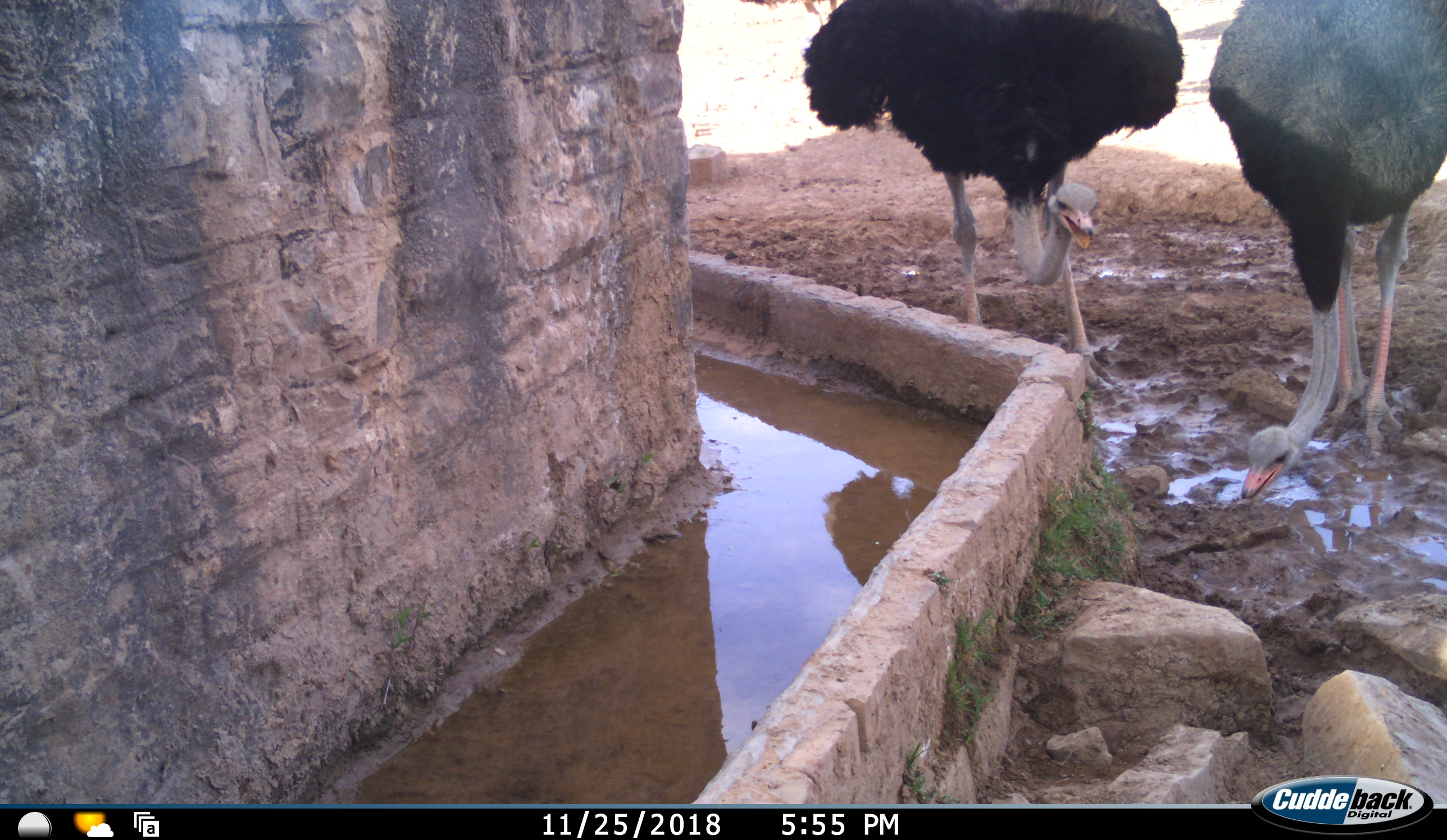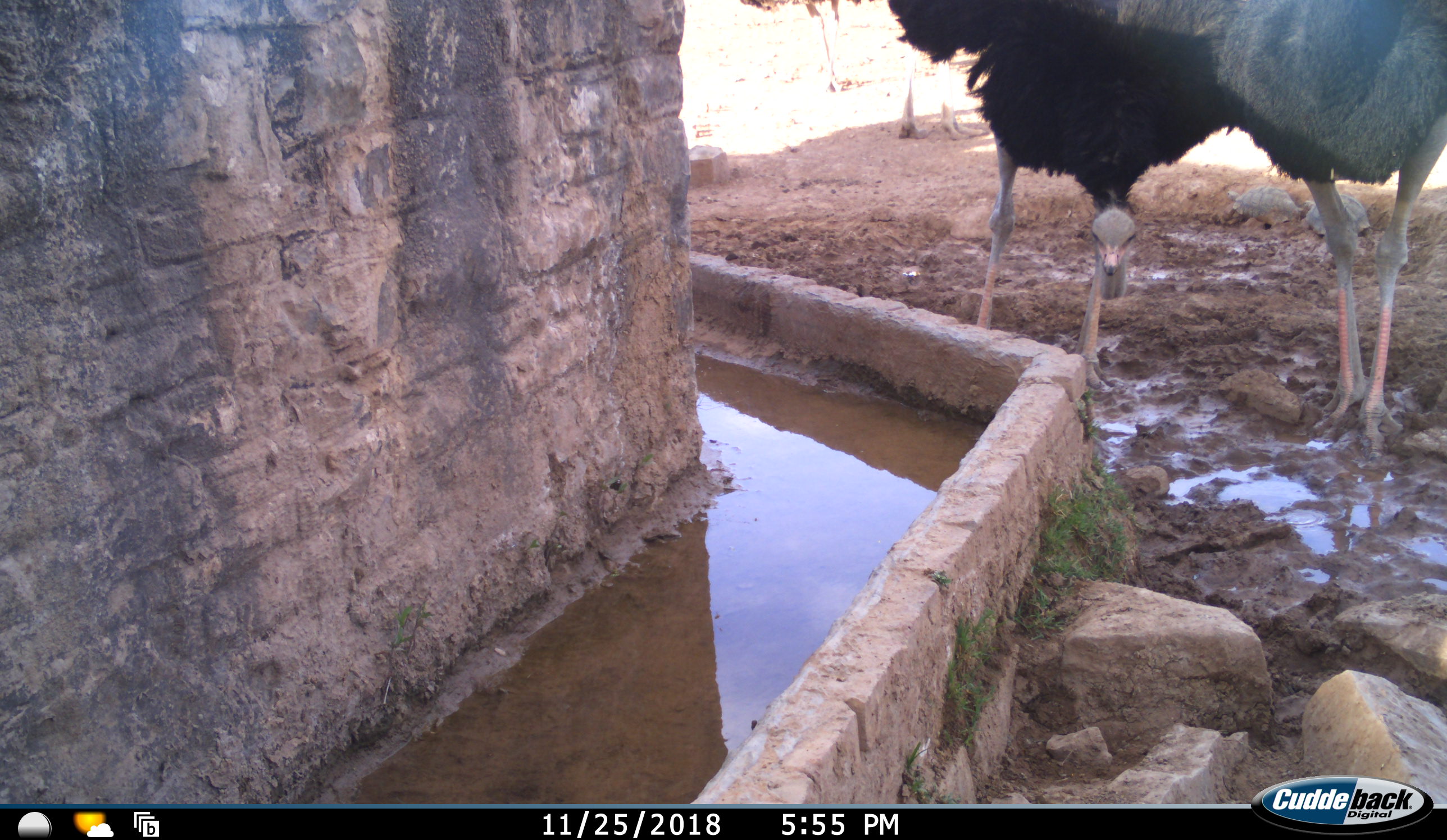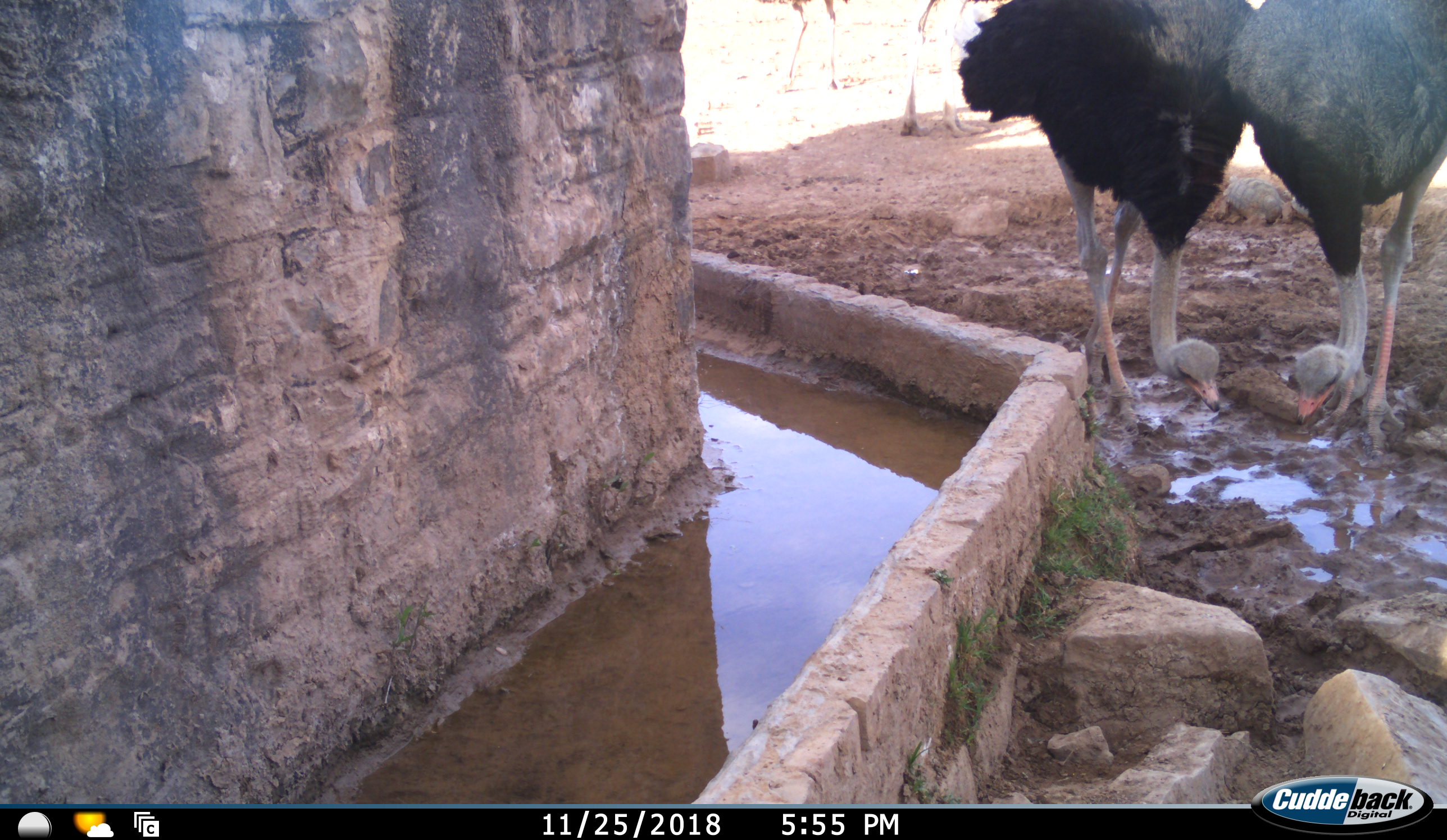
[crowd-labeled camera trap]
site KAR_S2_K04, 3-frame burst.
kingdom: Animalia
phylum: Chordata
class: Aves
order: Struthioniformes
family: Struthionidae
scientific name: Struthionidae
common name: ostrich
Ostrich (Struthionidae), count 4. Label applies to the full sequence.